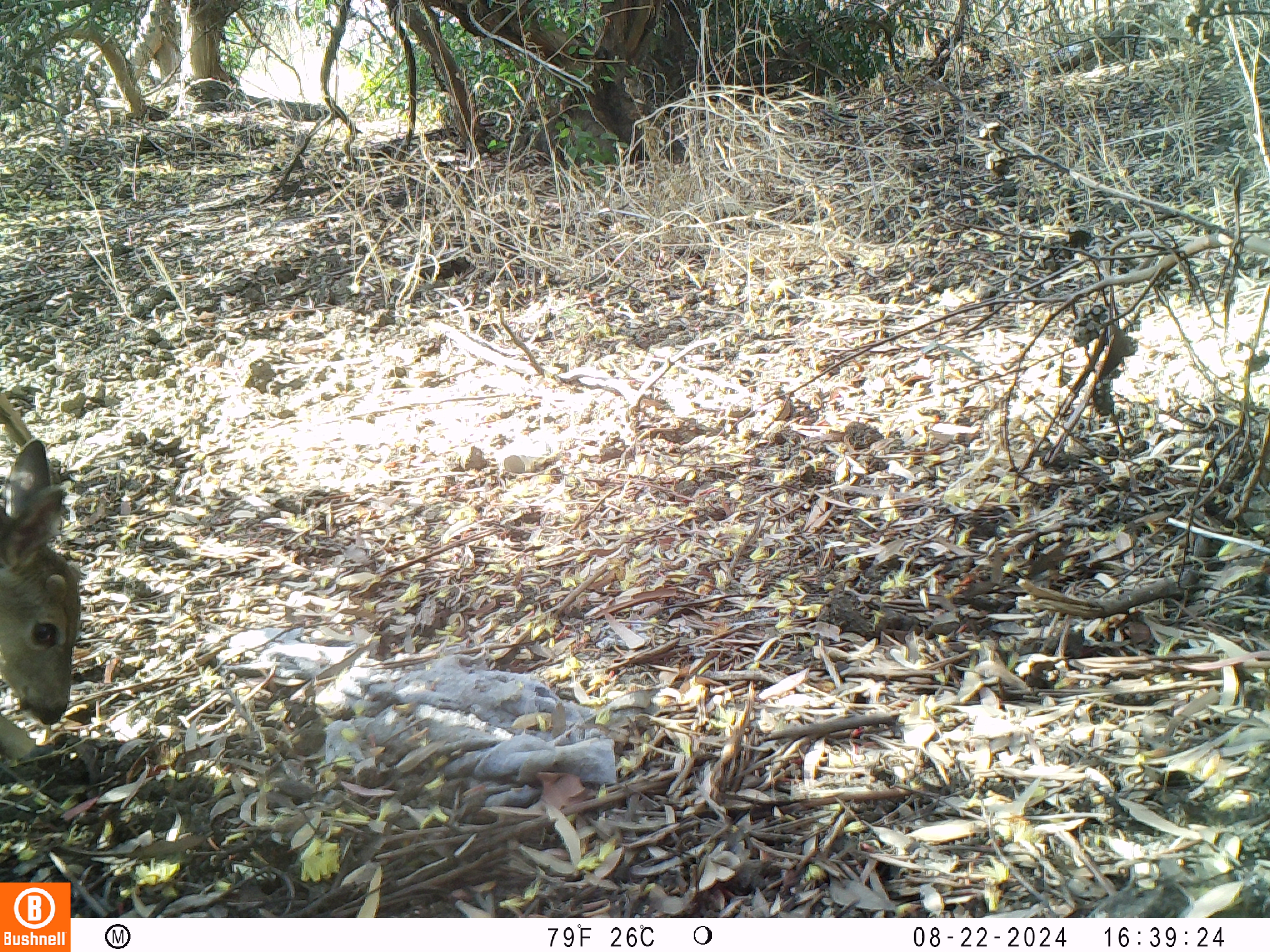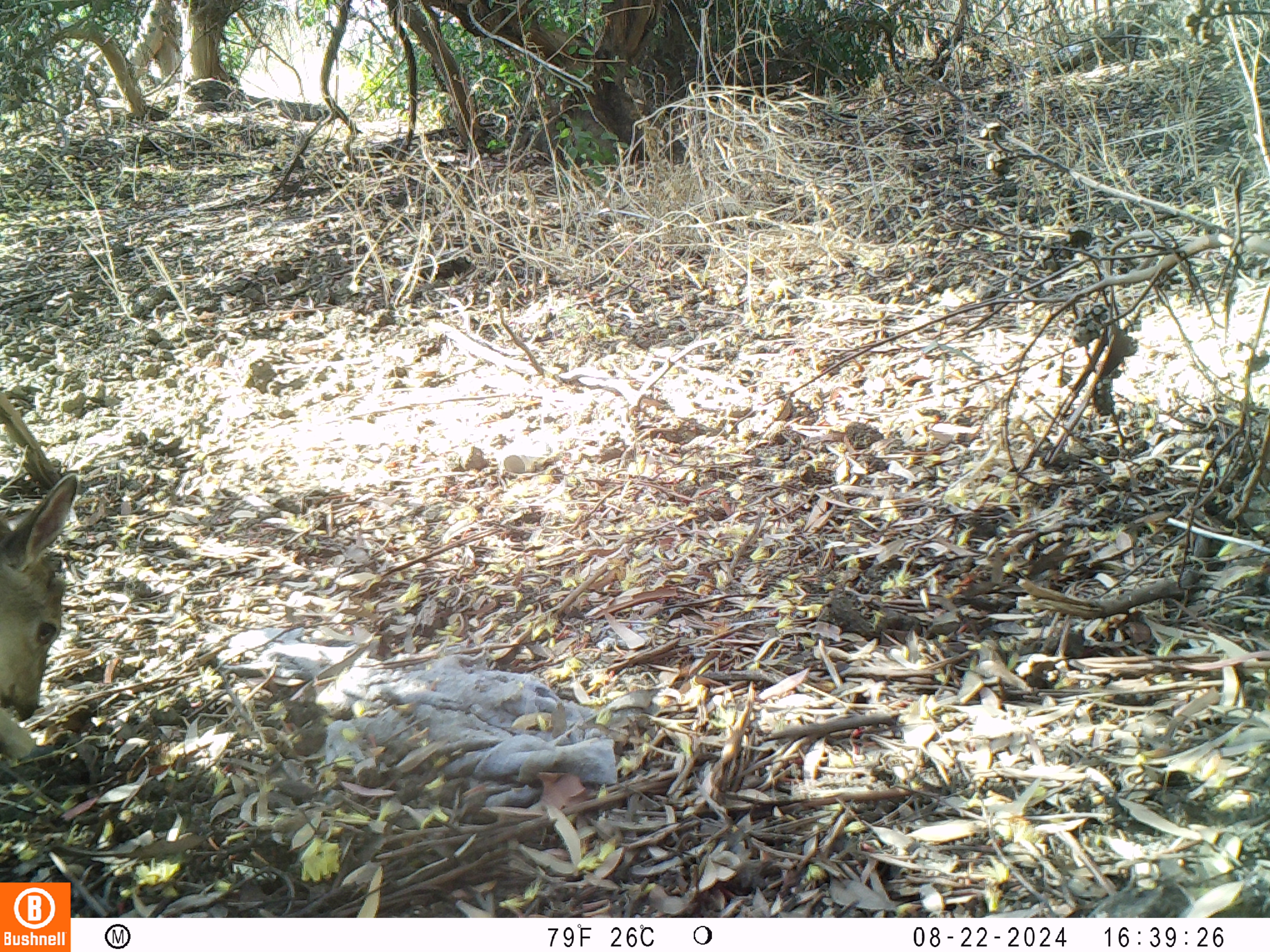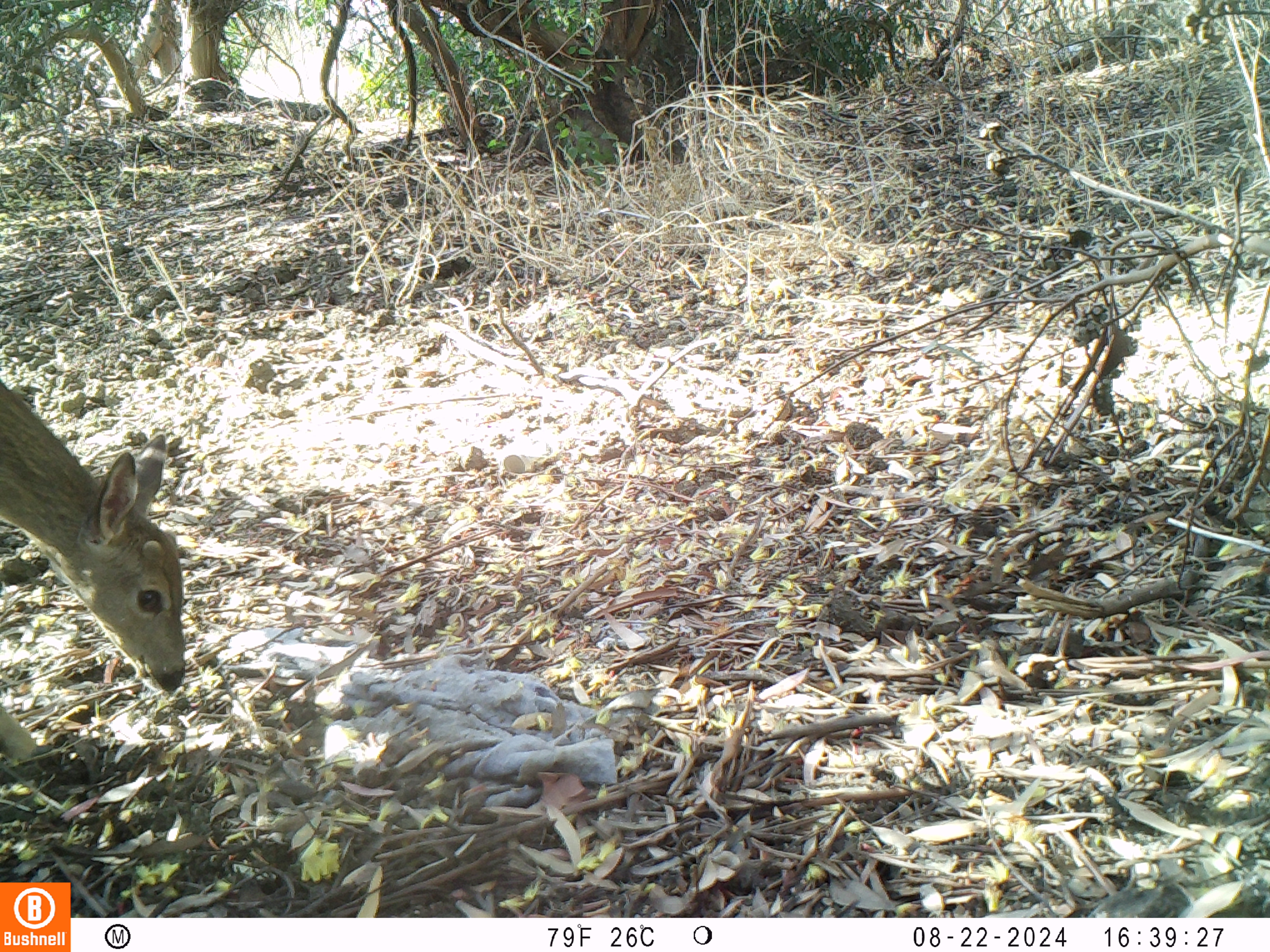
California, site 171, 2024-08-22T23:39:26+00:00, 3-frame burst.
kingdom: Animalia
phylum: Chordata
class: Mammalia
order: Artiodactyla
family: Cervidae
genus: Odocoileus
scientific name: Odocoileus hemionus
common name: mule deer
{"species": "mule deer (Odocoileus hemionus)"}